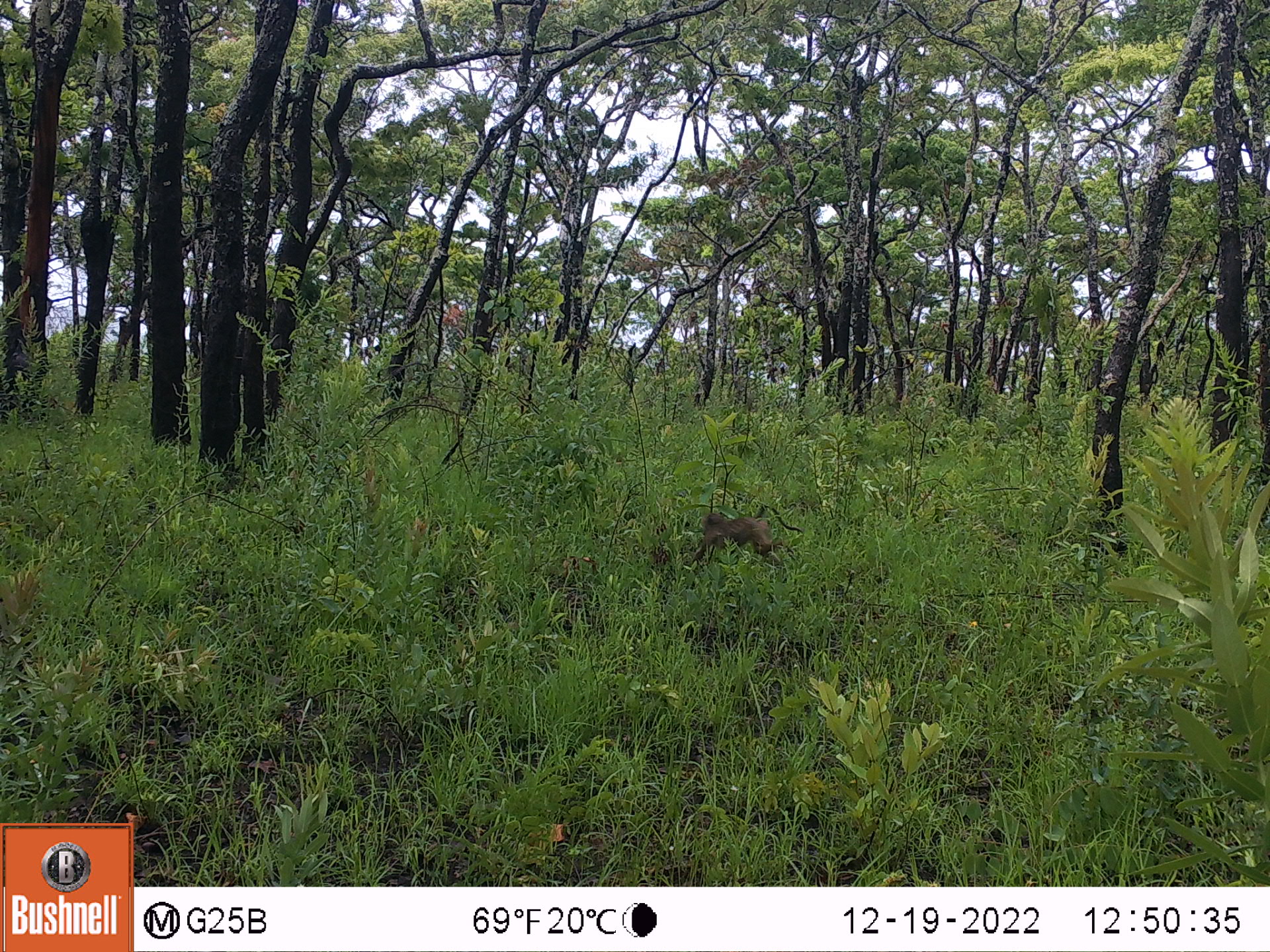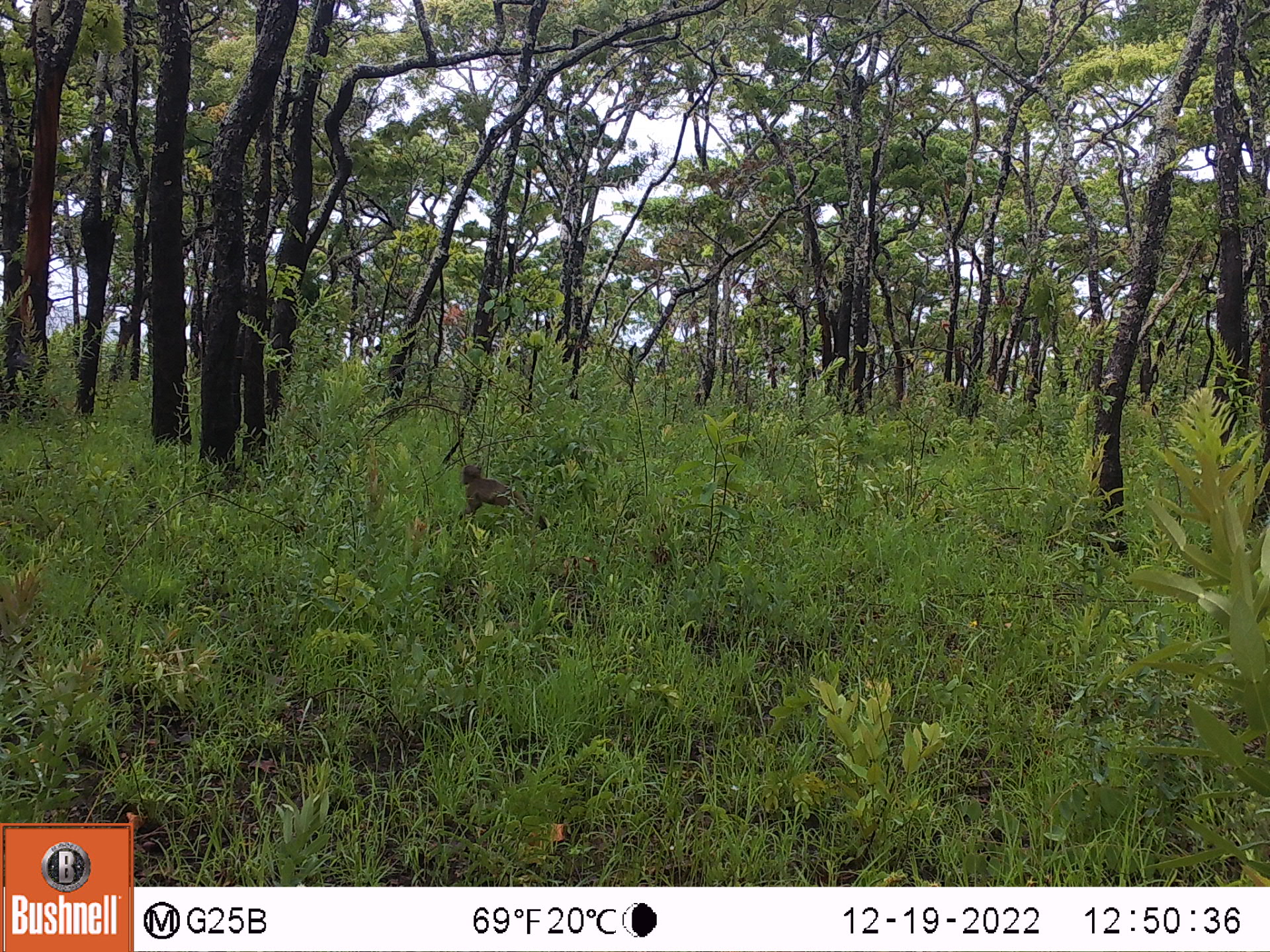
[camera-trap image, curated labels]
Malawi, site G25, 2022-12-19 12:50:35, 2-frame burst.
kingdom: Animalia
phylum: Chordata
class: Mammalia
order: Primates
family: Cercopithecidae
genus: Papio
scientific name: Papio cynocephalus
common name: yellow baboon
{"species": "yellow baboon (Papio cynocephalus)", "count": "1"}